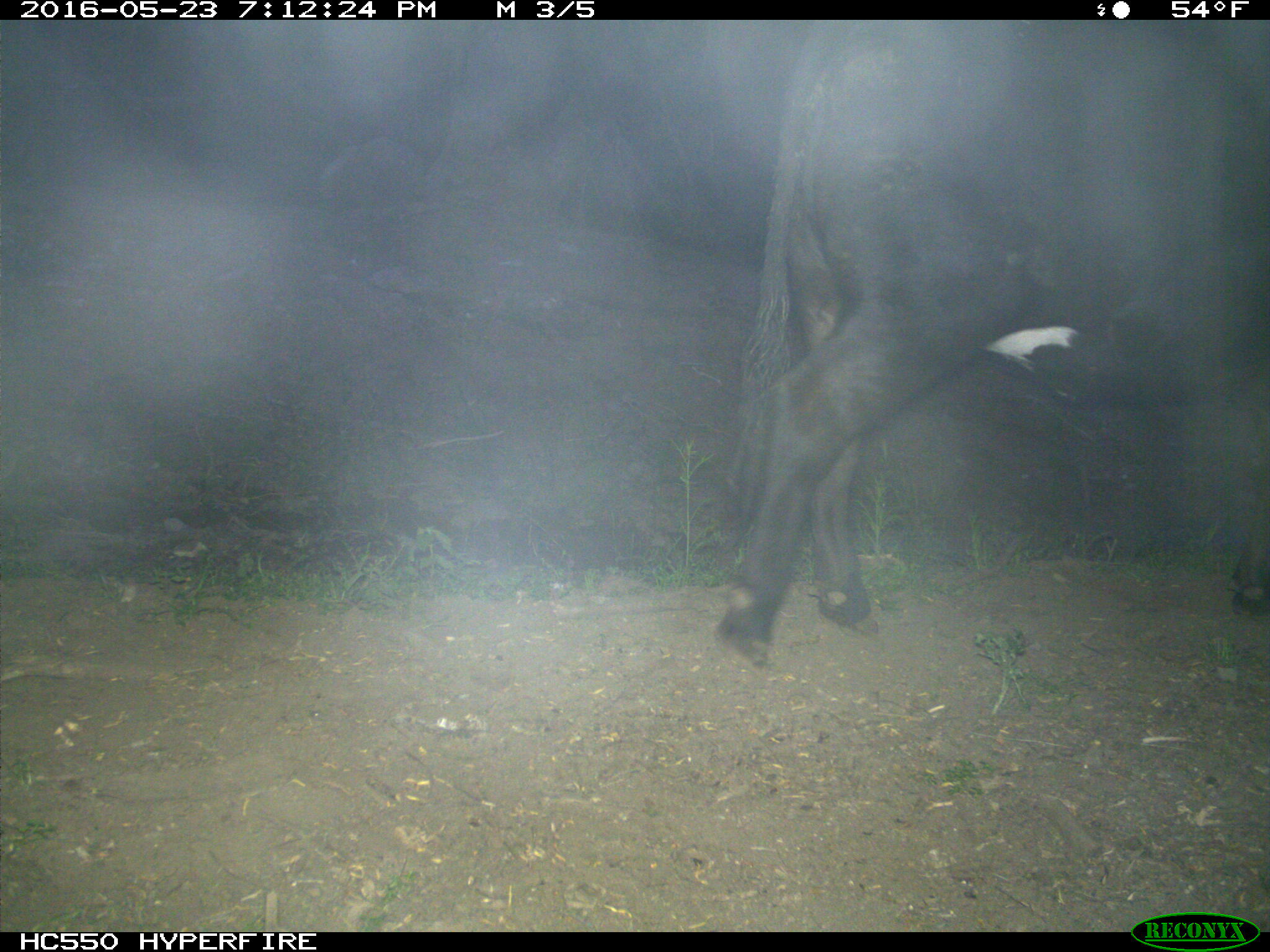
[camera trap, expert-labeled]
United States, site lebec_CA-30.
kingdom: Animalia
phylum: Chordata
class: Mammalia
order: Artiodactyla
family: Bovidae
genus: Bos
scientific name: Bos taurus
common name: domestic cow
Bos taurus (domestic cow).